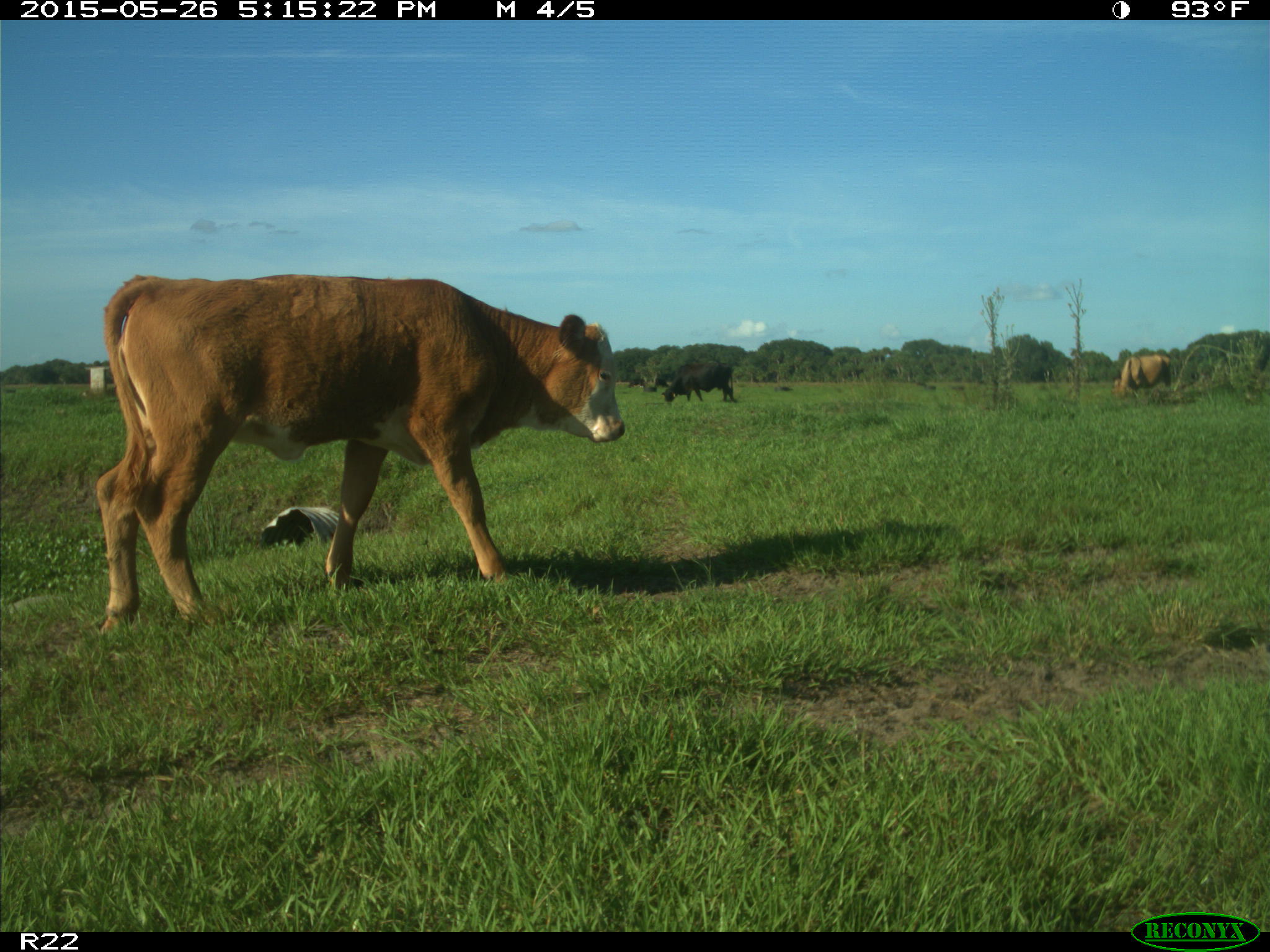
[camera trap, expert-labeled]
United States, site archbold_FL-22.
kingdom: Animalia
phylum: Chordata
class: Mammalia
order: Artiodactyla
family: Bovidae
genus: Bos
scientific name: Bos taurus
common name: domestic cow